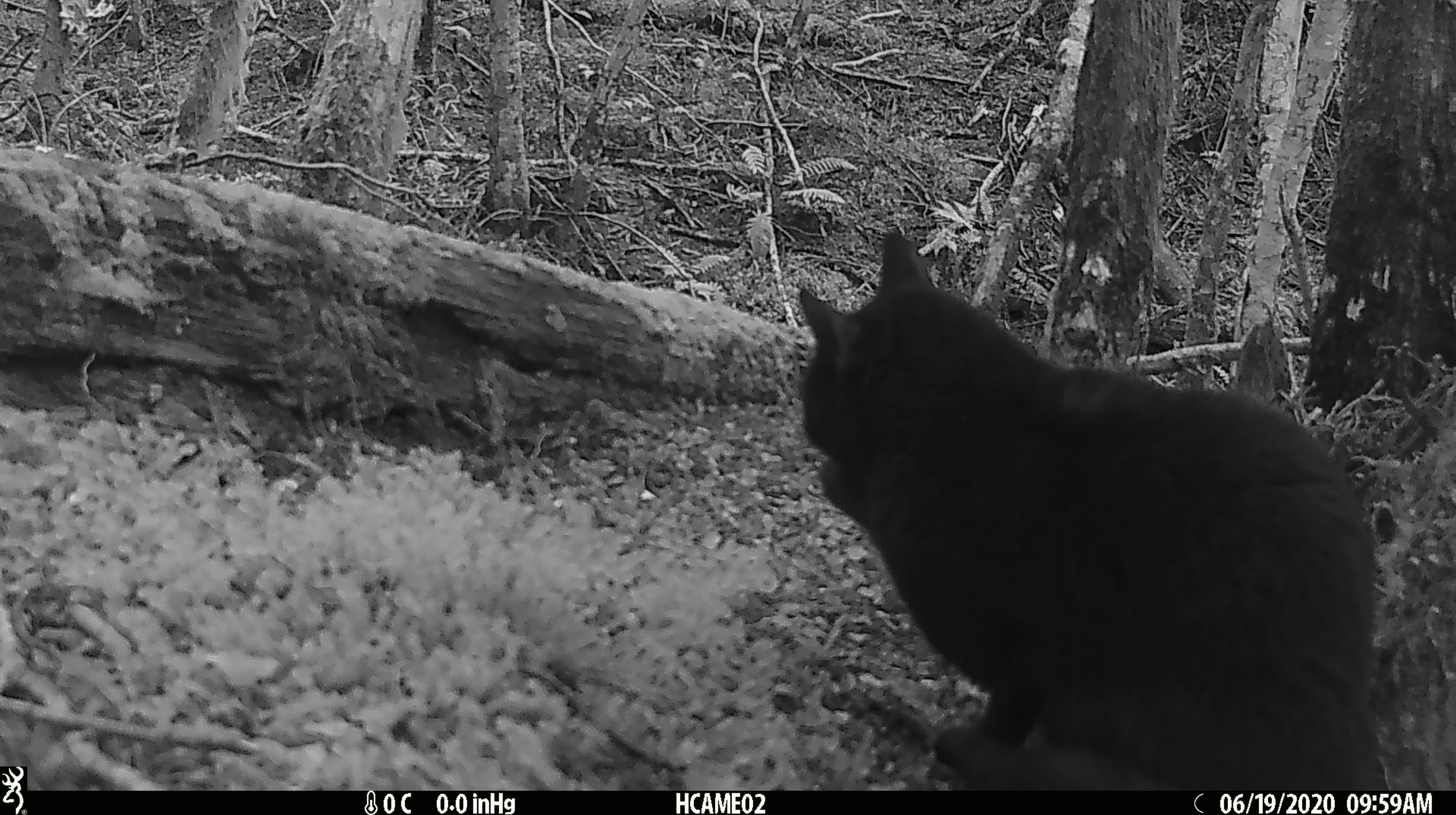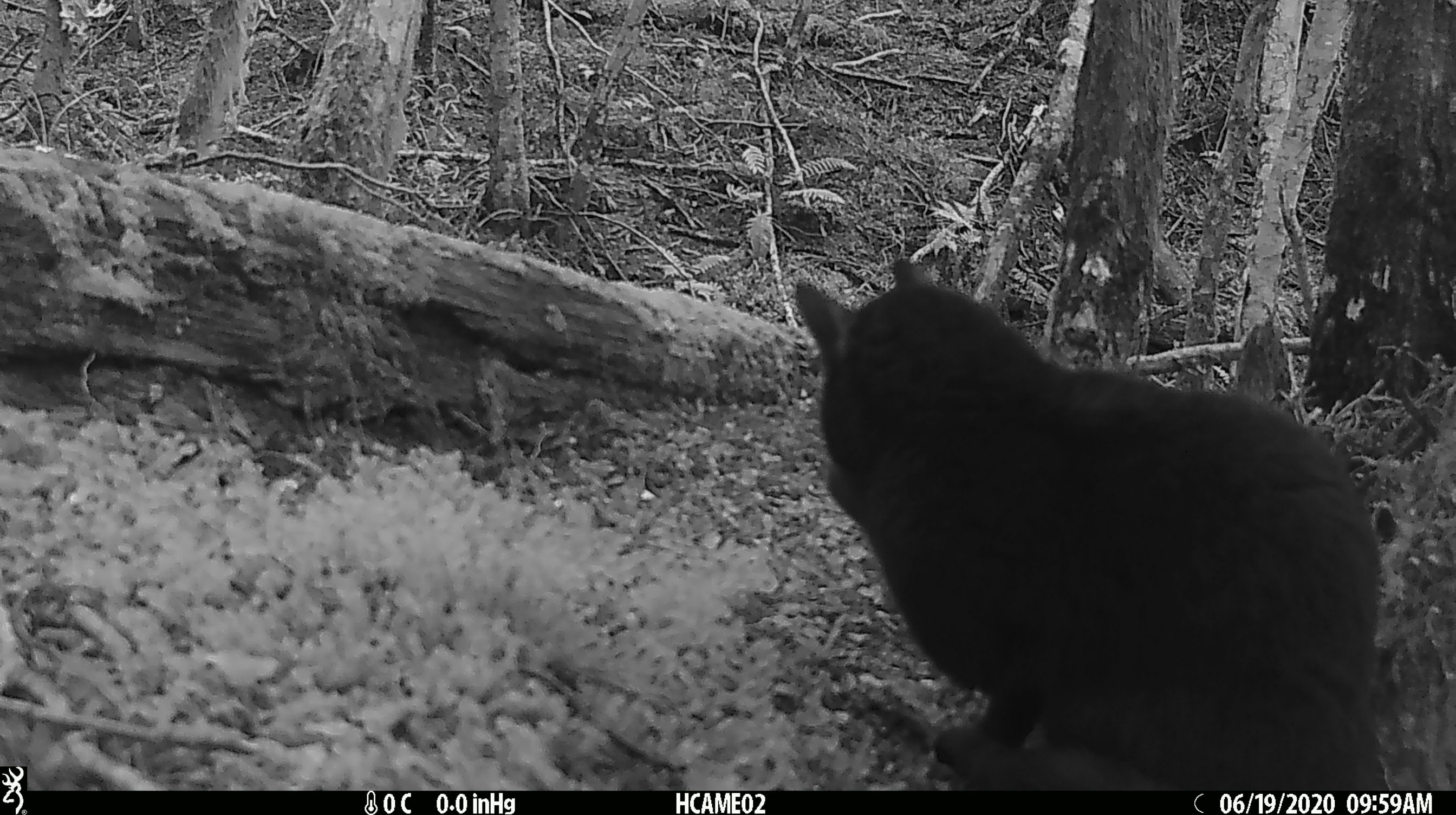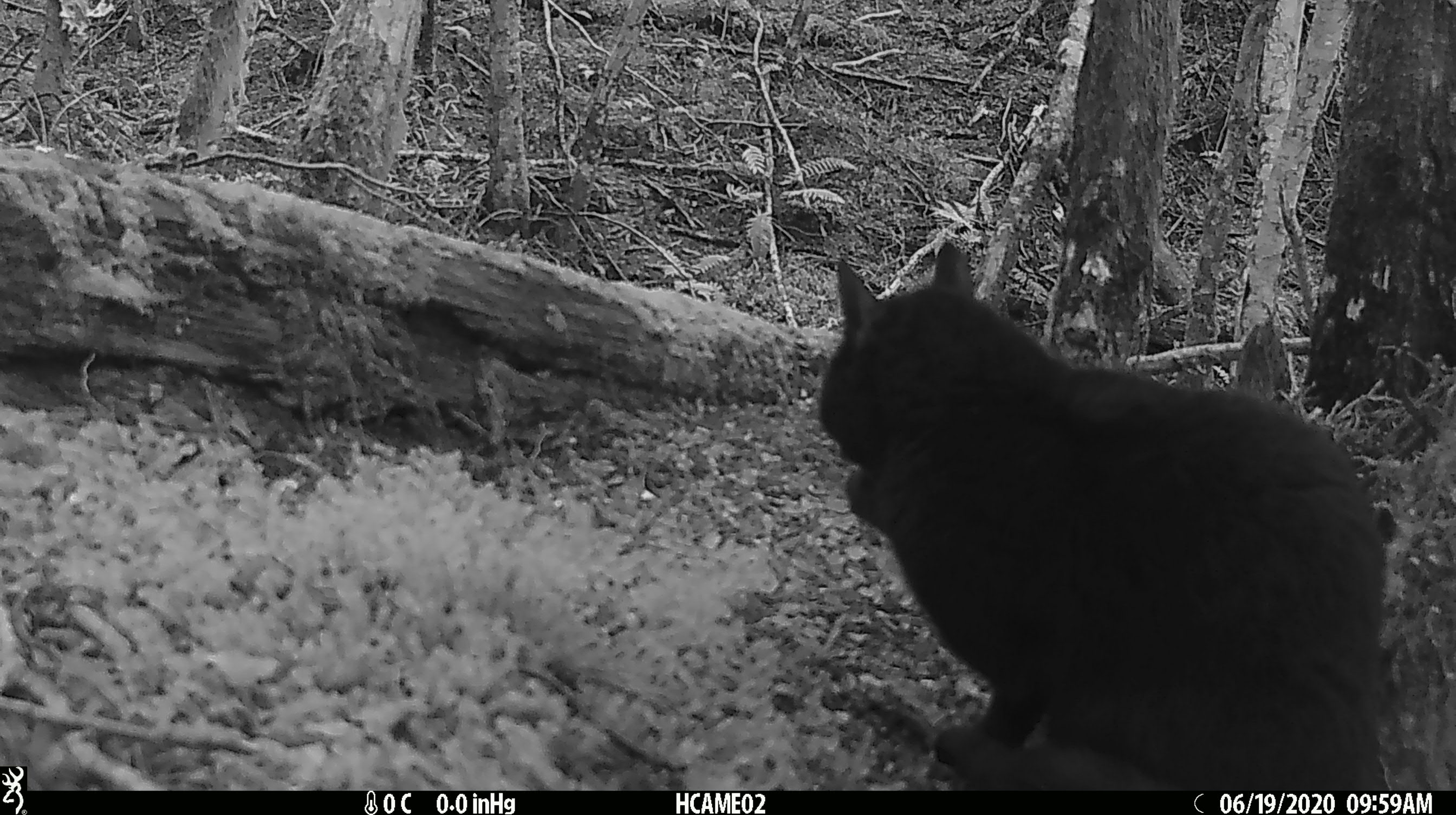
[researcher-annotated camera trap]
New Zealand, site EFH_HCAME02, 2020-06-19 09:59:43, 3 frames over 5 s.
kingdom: Animalia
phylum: Chordata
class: Mammalia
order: Carnivora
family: Felidae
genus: Felis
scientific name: Felis catus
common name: domestic cat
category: cat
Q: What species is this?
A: Cat (domestic cat) (Felis catus).